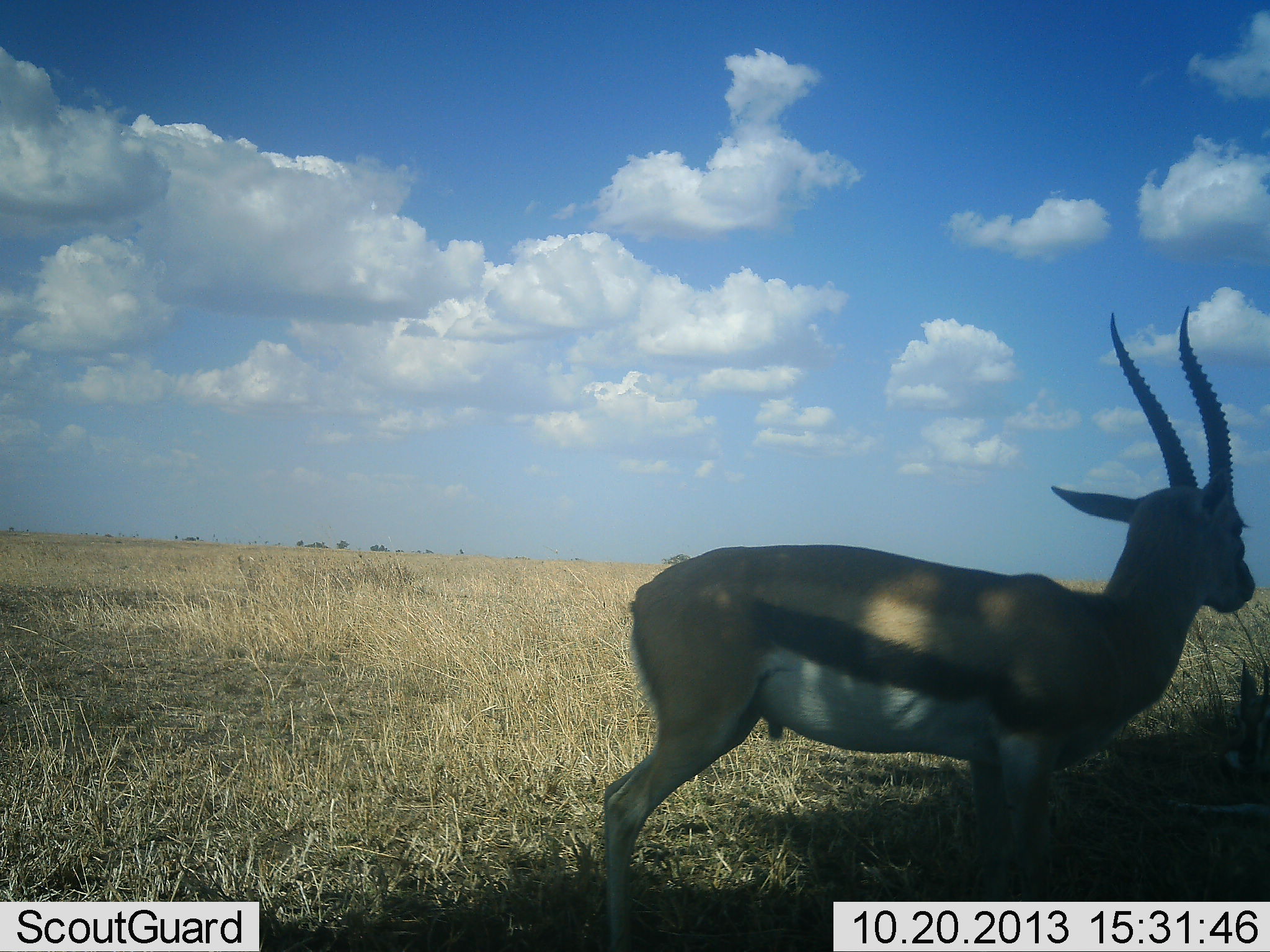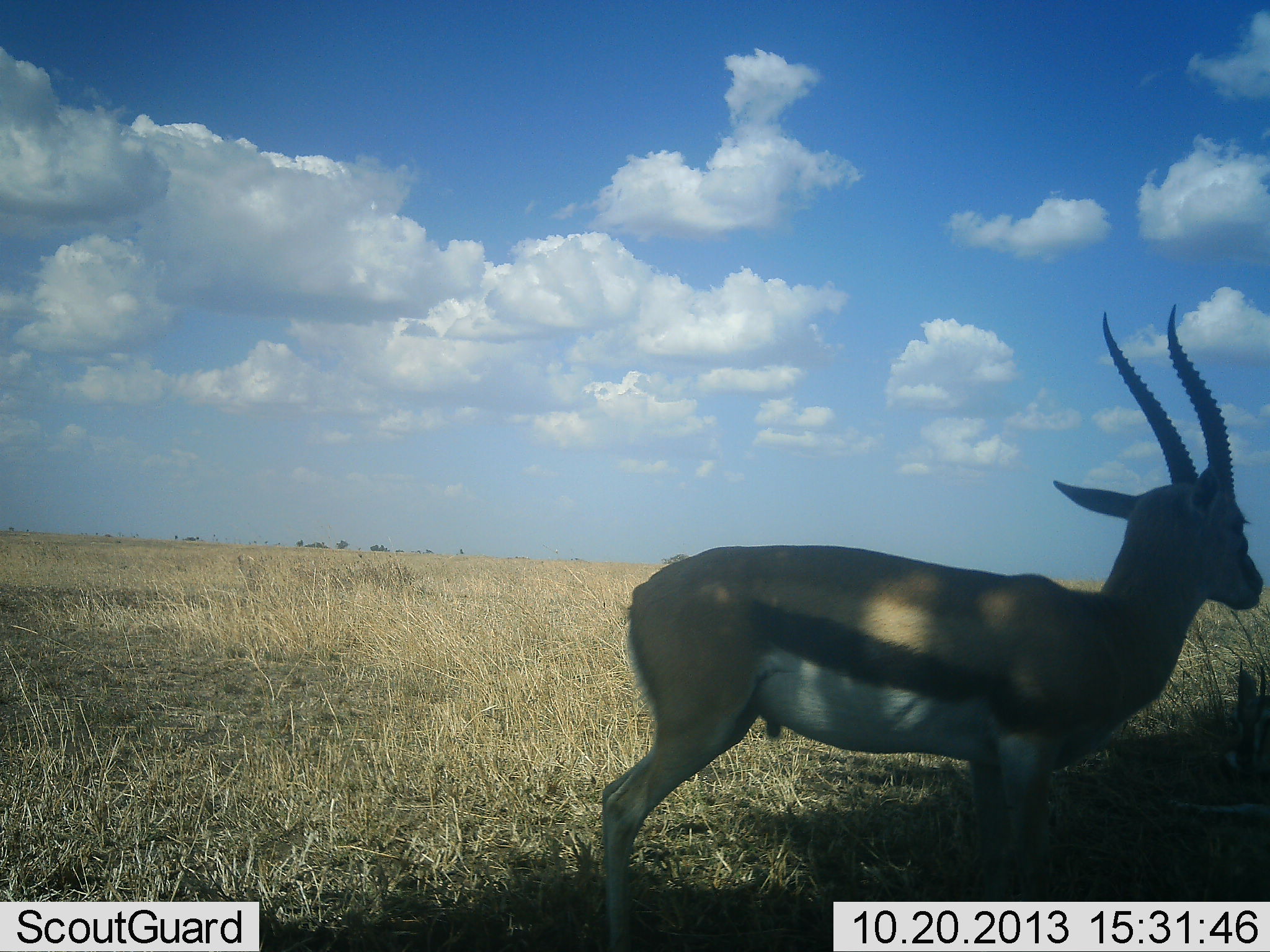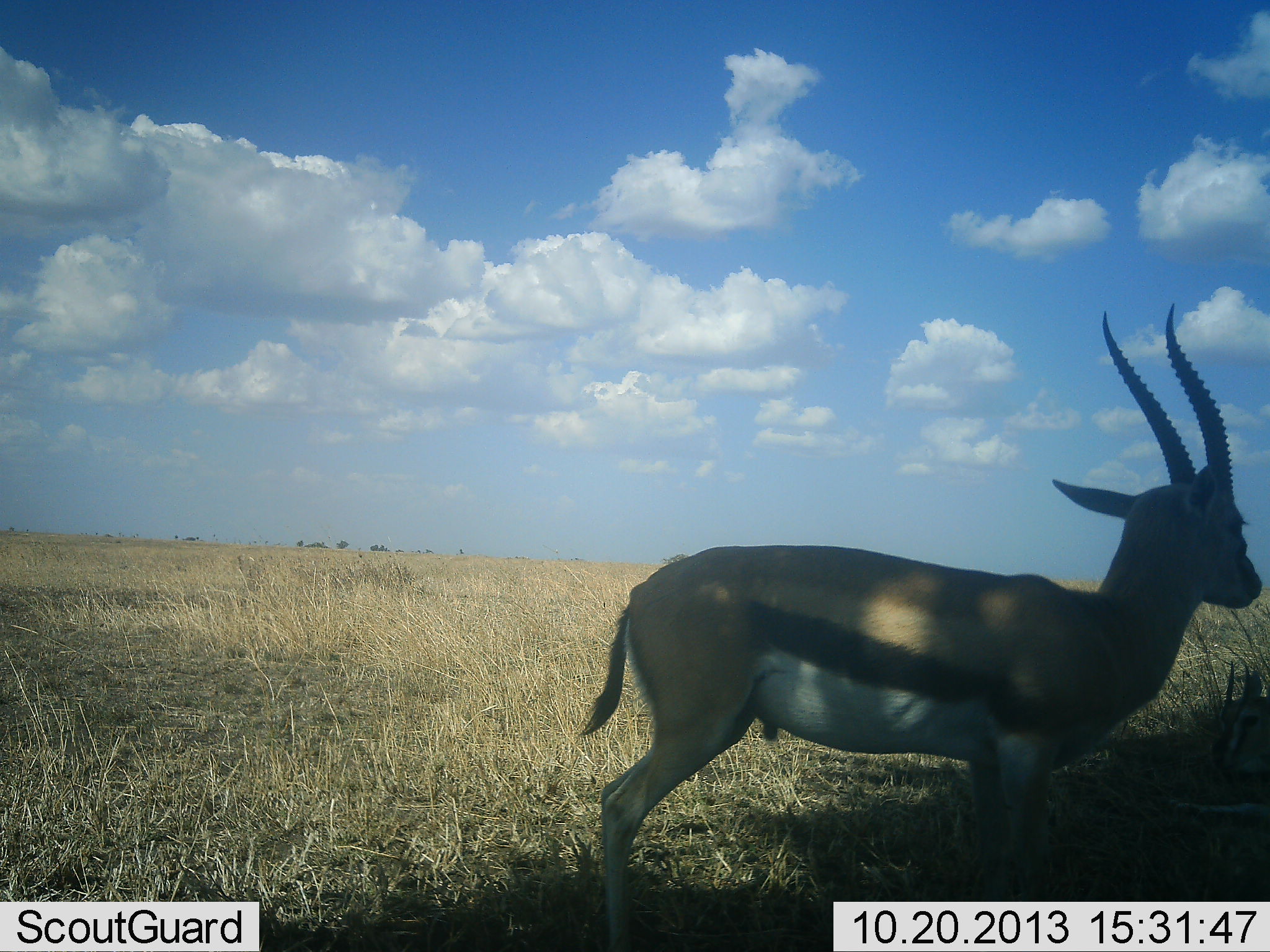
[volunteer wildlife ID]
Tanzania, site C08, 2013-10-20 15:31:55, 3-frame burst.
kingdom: Animalia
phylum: Chordata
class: Mammalia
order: Artiodactyla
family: Bovidae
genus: Eudorcas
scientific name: Eudorcas thomsonii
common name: thomson's gazelle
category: gazellethomsons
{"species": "gazellethomsons (thomson's gazelle) (Eudorcas thomsonii)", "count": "1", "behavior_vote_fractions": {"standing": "88%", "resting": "21%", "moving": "3%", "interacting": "0%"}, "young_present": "3%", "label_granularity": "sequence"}